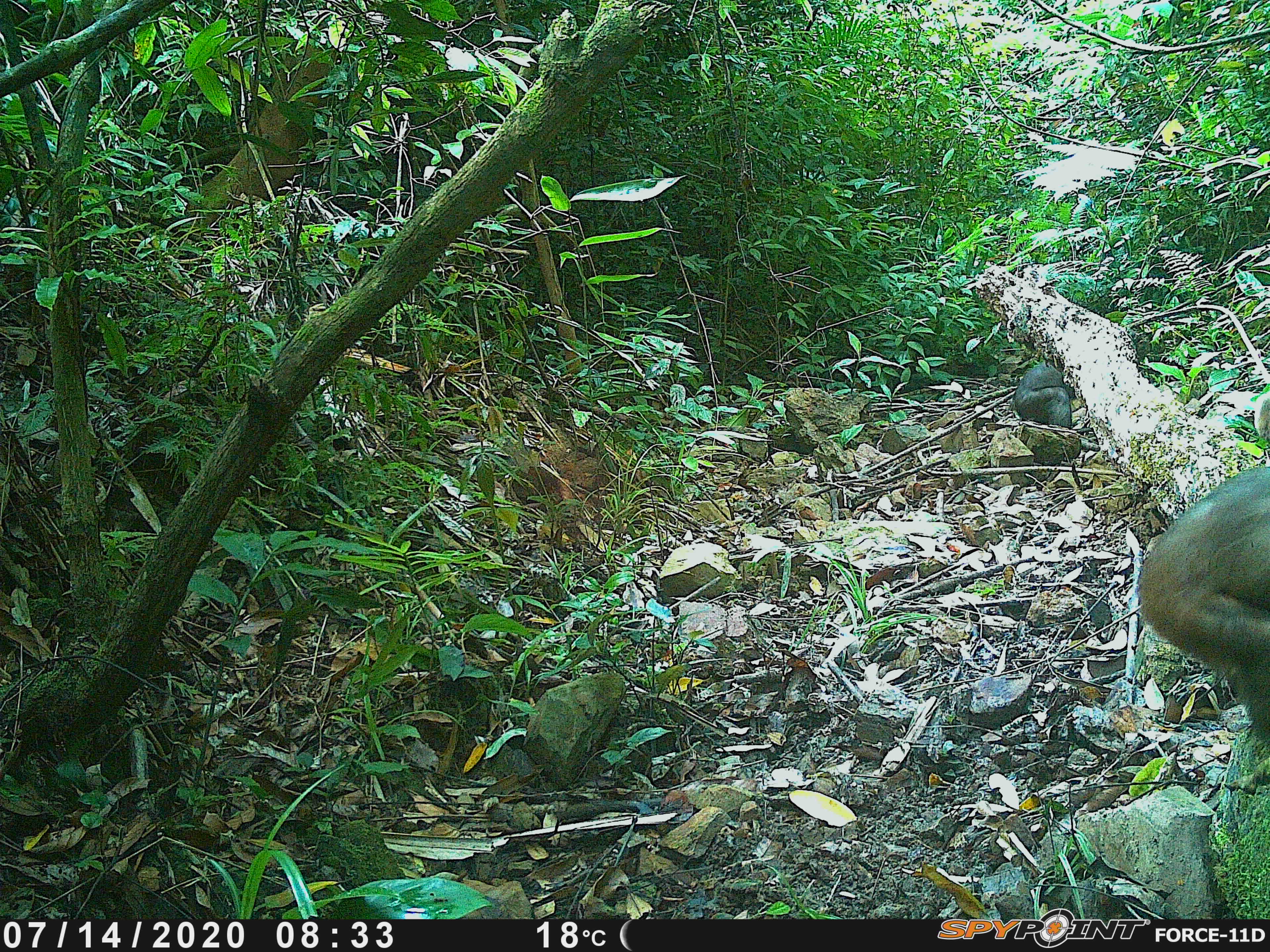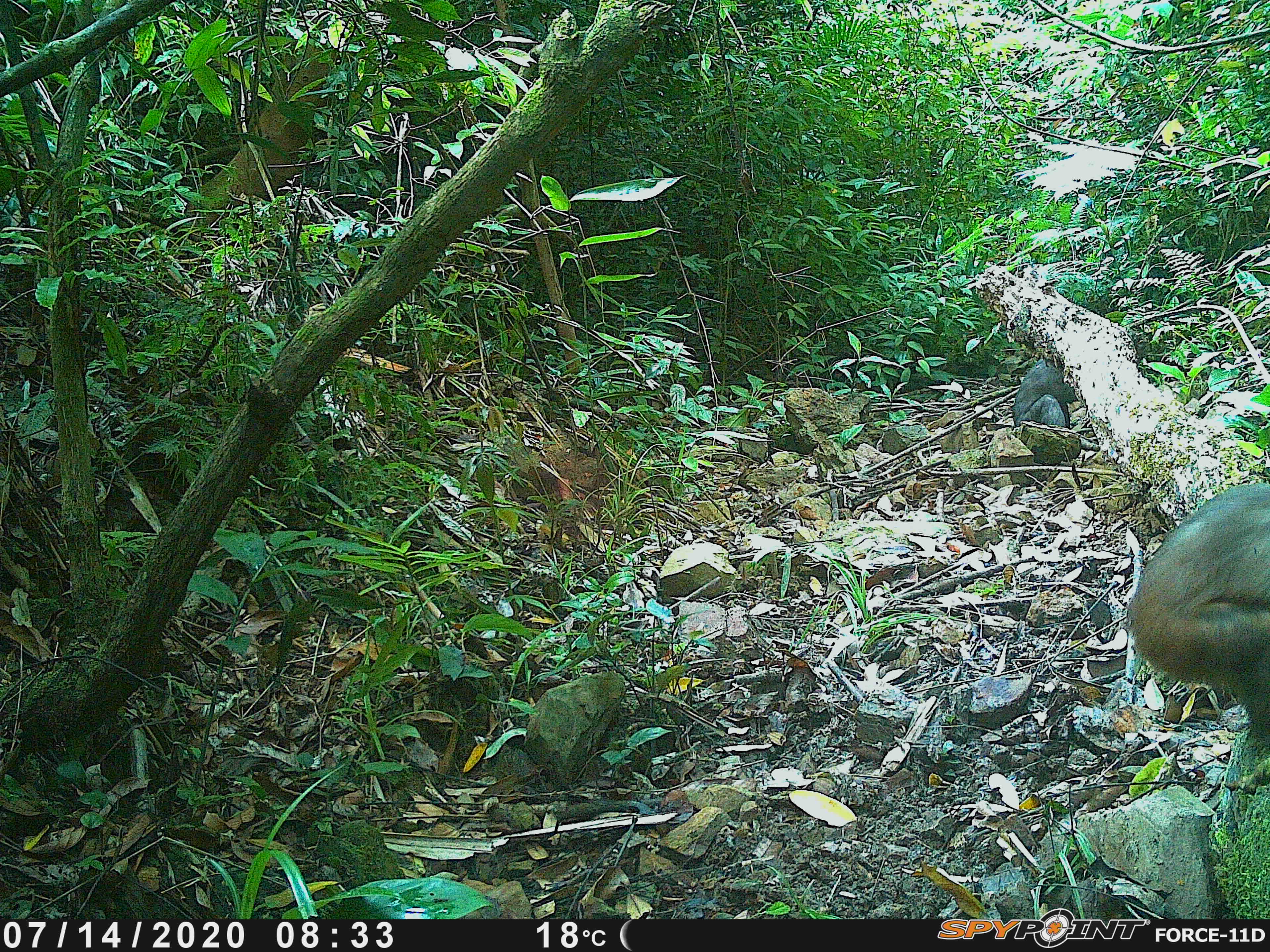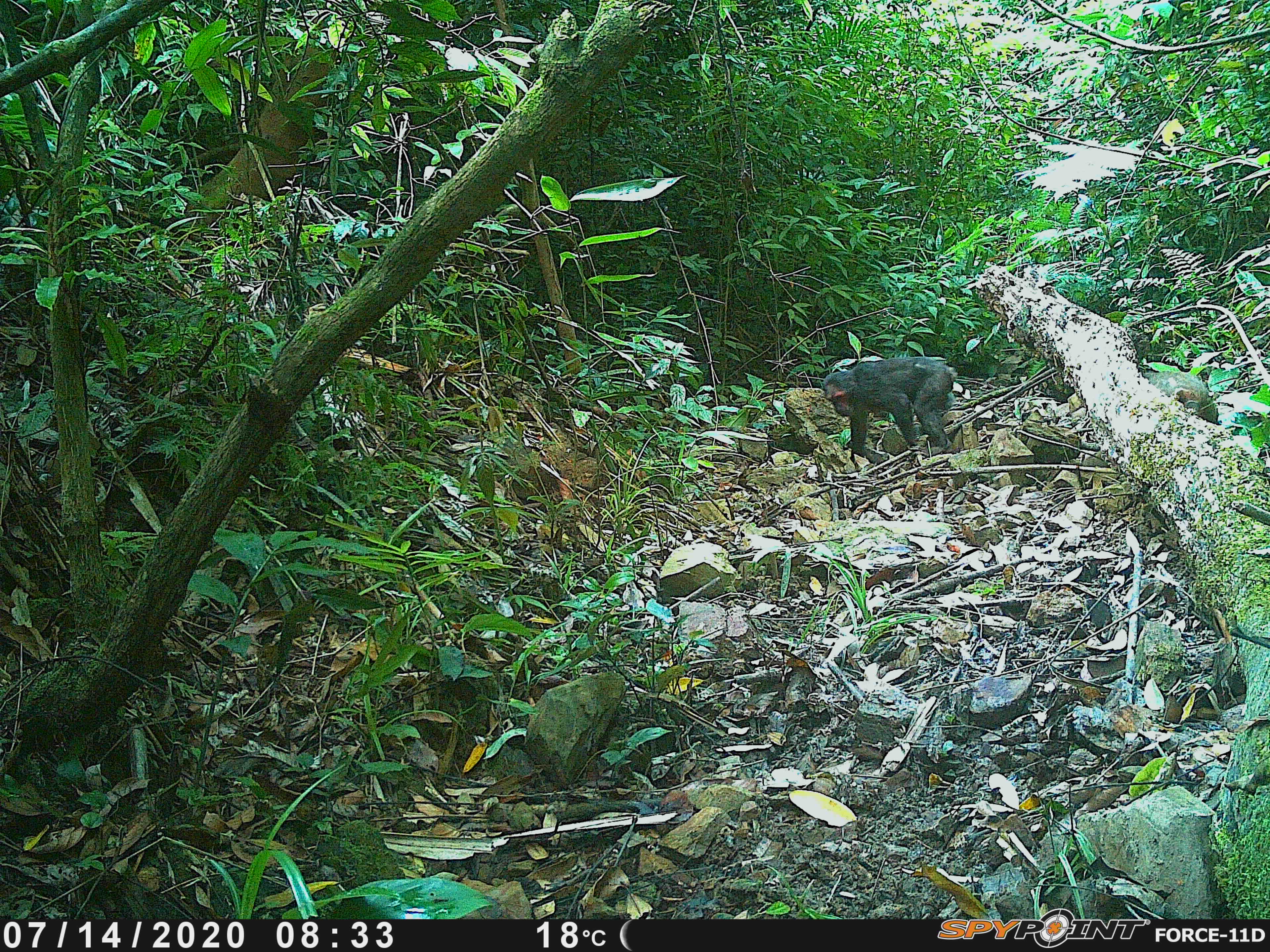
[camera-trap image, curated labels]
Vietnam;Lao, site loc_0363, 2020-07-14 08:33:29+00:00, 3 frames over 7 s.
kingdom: Animalia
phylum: Chordata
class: Mammalia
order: Primates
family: Cercopithecidae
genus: Macaca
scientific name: Macaca arctoides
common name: stump-tailed macaque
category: stump tailed macaque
Stump tailed macaque (stump-tailed macaque) (Macaca arctoides). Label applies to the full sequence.